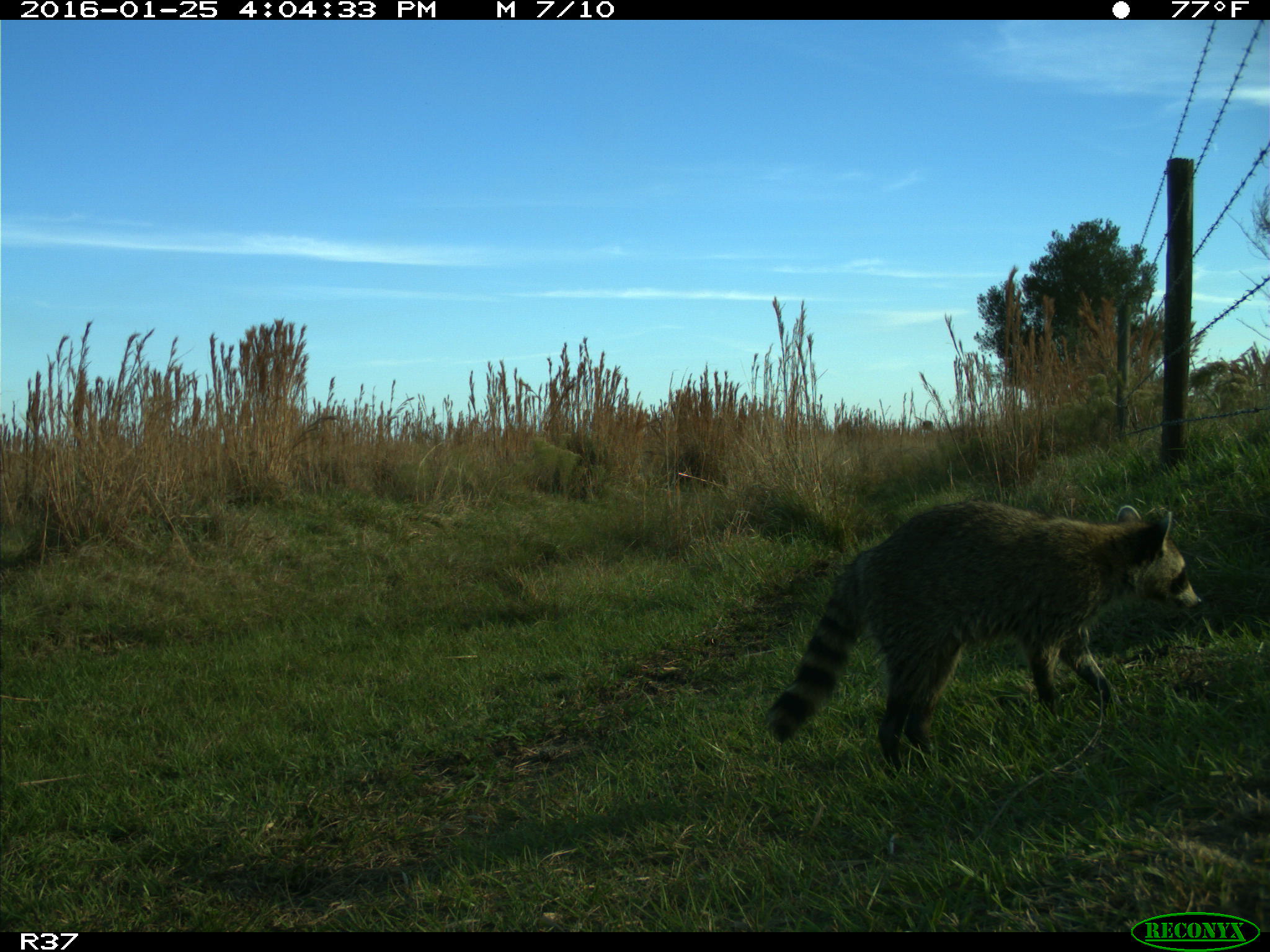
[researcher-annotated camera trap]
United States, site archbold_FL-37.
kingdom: Animalia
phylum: Chordata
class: Mammalia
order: Carnivora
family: Procyonidae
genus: Procyon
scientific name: Procyon lotor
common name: common raccoon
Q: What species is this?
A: Procyon lotor (common raccoon).